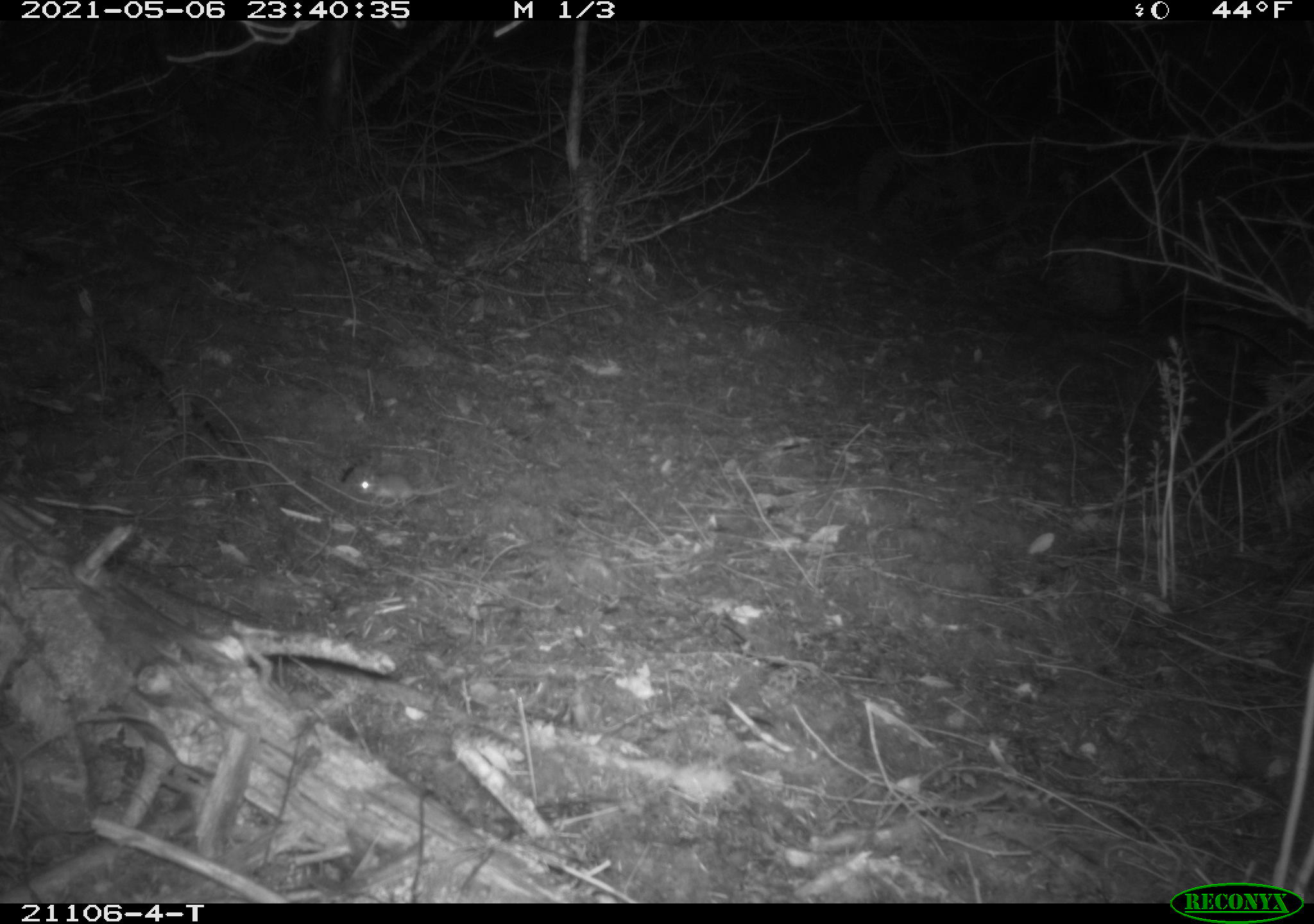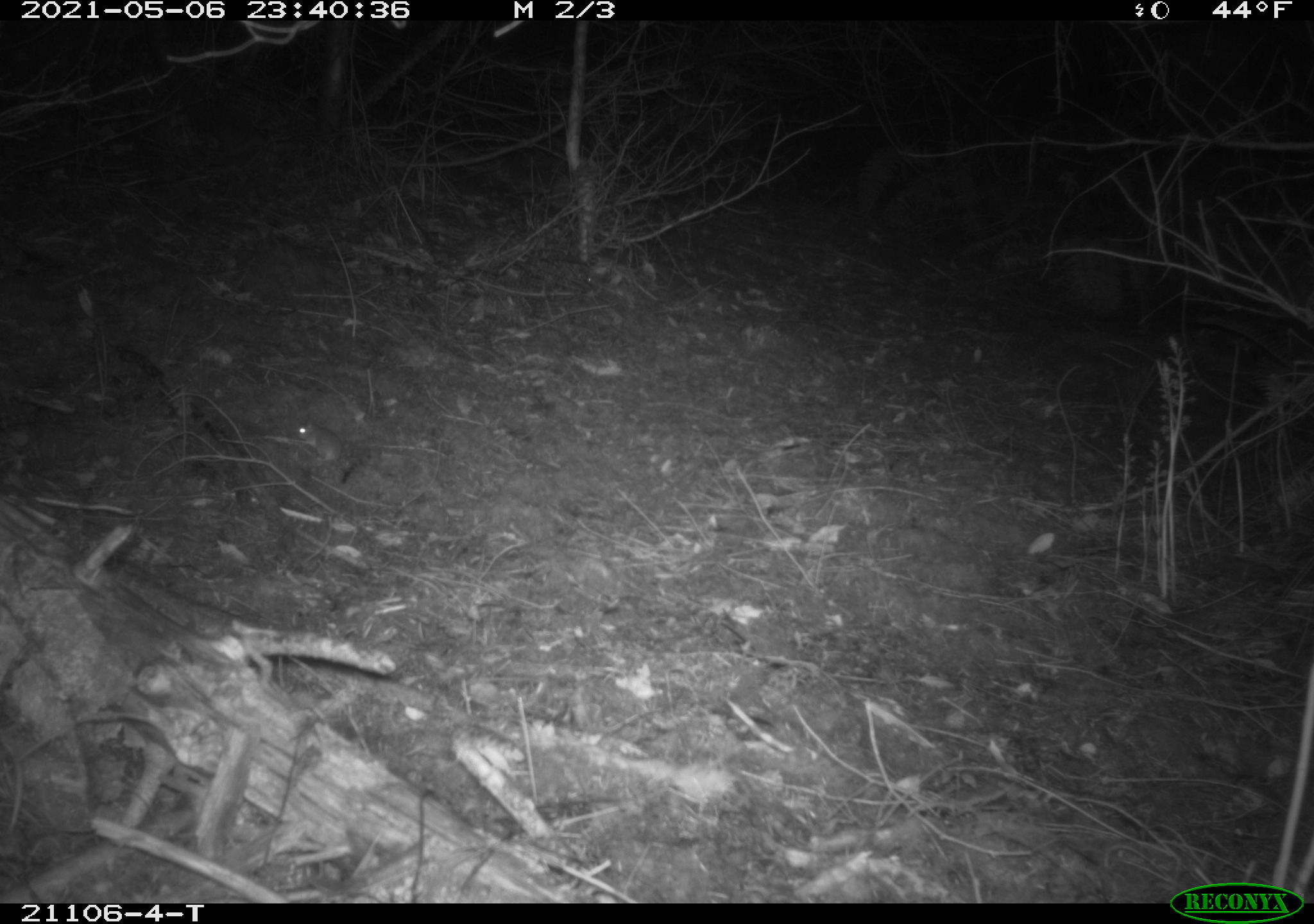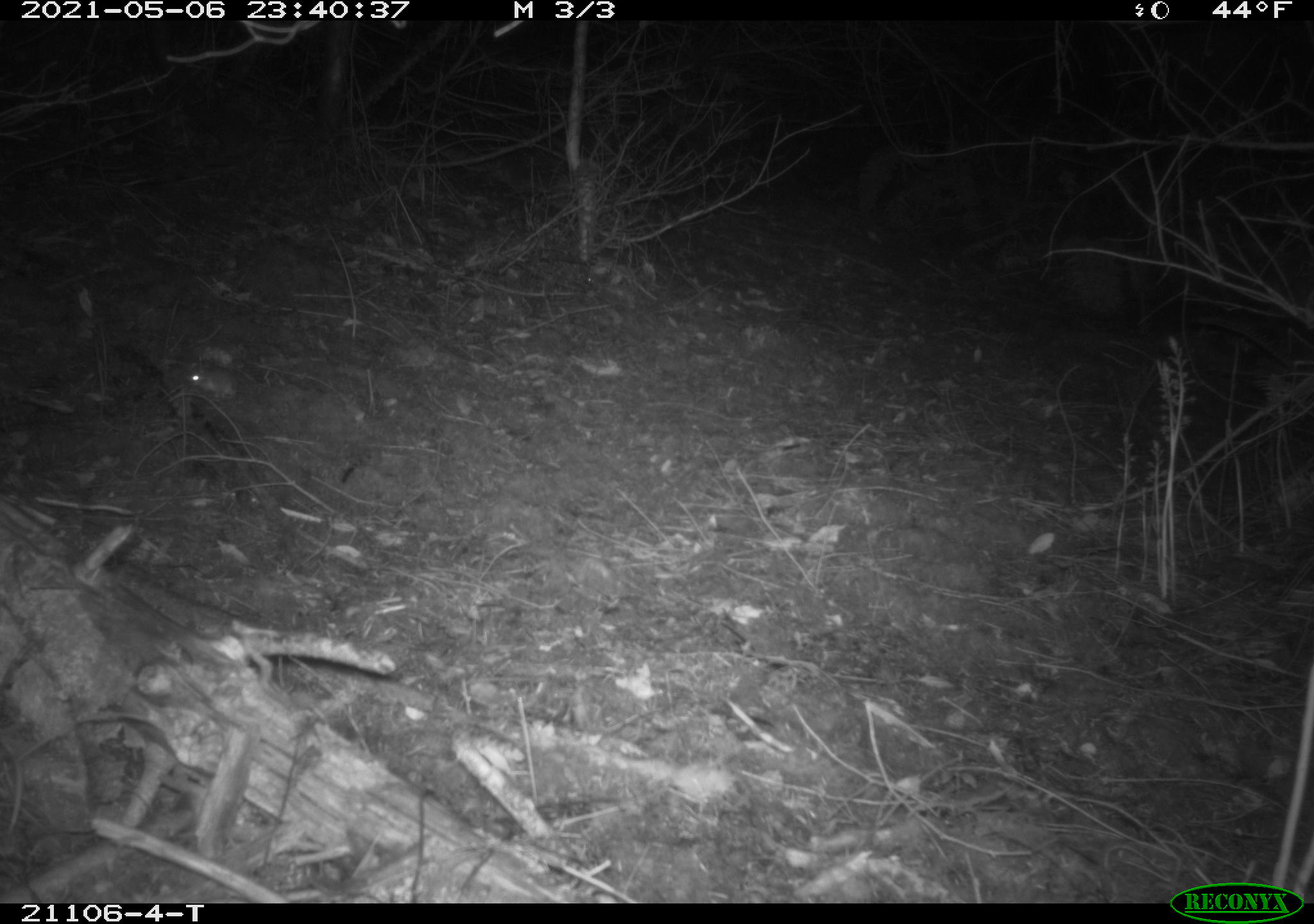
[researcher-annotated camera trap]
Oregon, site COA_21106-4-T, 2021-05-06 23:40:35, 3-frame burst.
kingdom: Animalia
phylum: Chordata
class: Mammalia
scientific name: Mammalia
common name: small mammal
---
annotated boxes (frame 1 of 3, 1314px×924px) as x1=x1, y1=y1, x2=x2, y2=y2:
small mammal: x1=344, y1=451, x2=481, y2=518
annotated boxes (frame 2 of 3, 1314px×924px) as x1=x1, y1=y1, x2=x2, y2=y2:
small mammal: x1=272, y1=395, x2=416, y2=500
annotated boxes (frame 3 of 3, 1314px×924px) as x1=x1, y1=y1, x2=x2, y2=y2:
small mammal: x1=159, y1=343, x2=297, y2=419